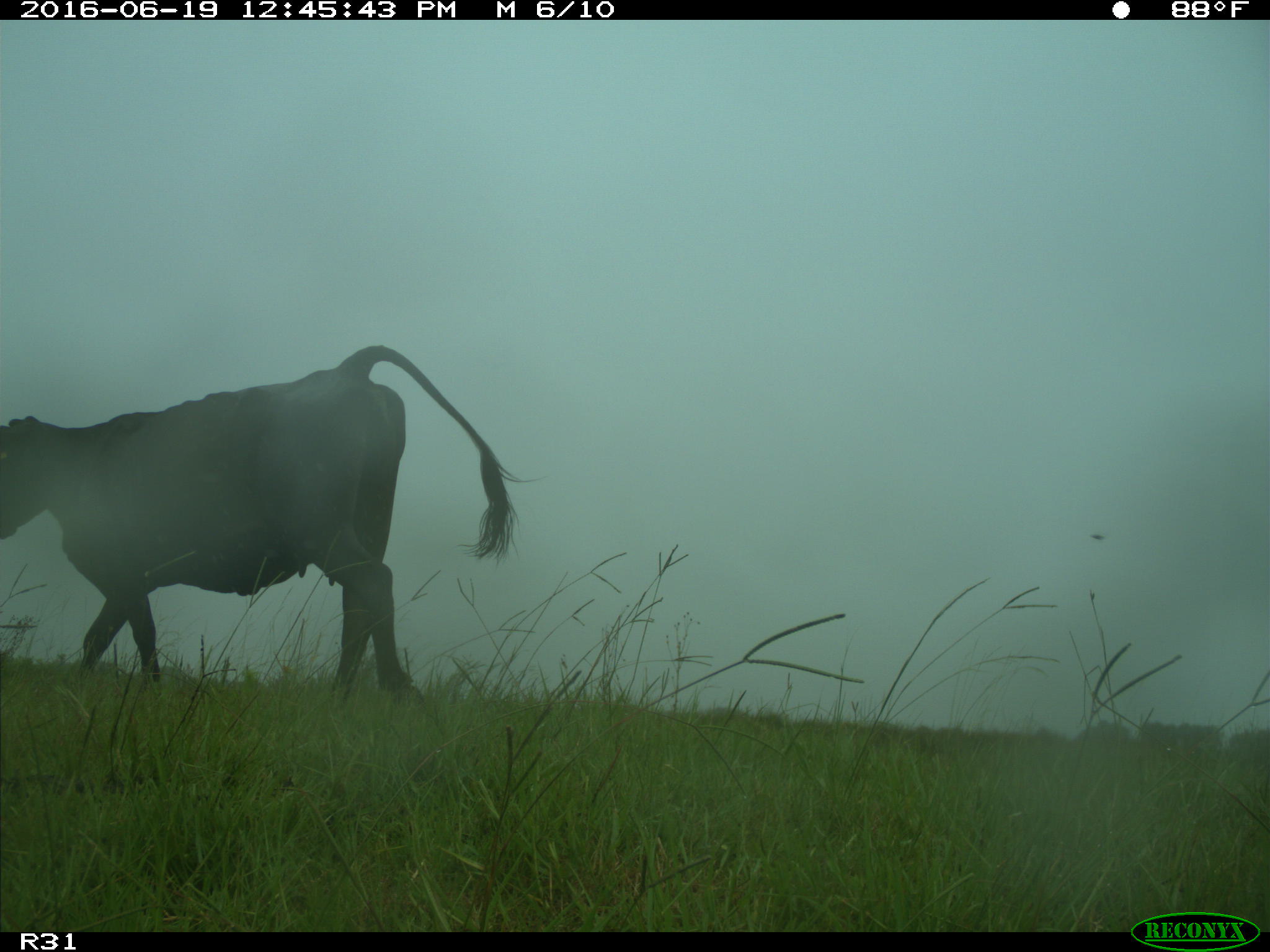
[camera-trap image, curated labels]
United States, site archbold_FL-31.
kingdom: Animalia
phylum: Chordata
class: Mammalia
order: Artiodactyla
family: Bovidae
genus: Bos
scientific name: Bos taurus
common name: domestic cow